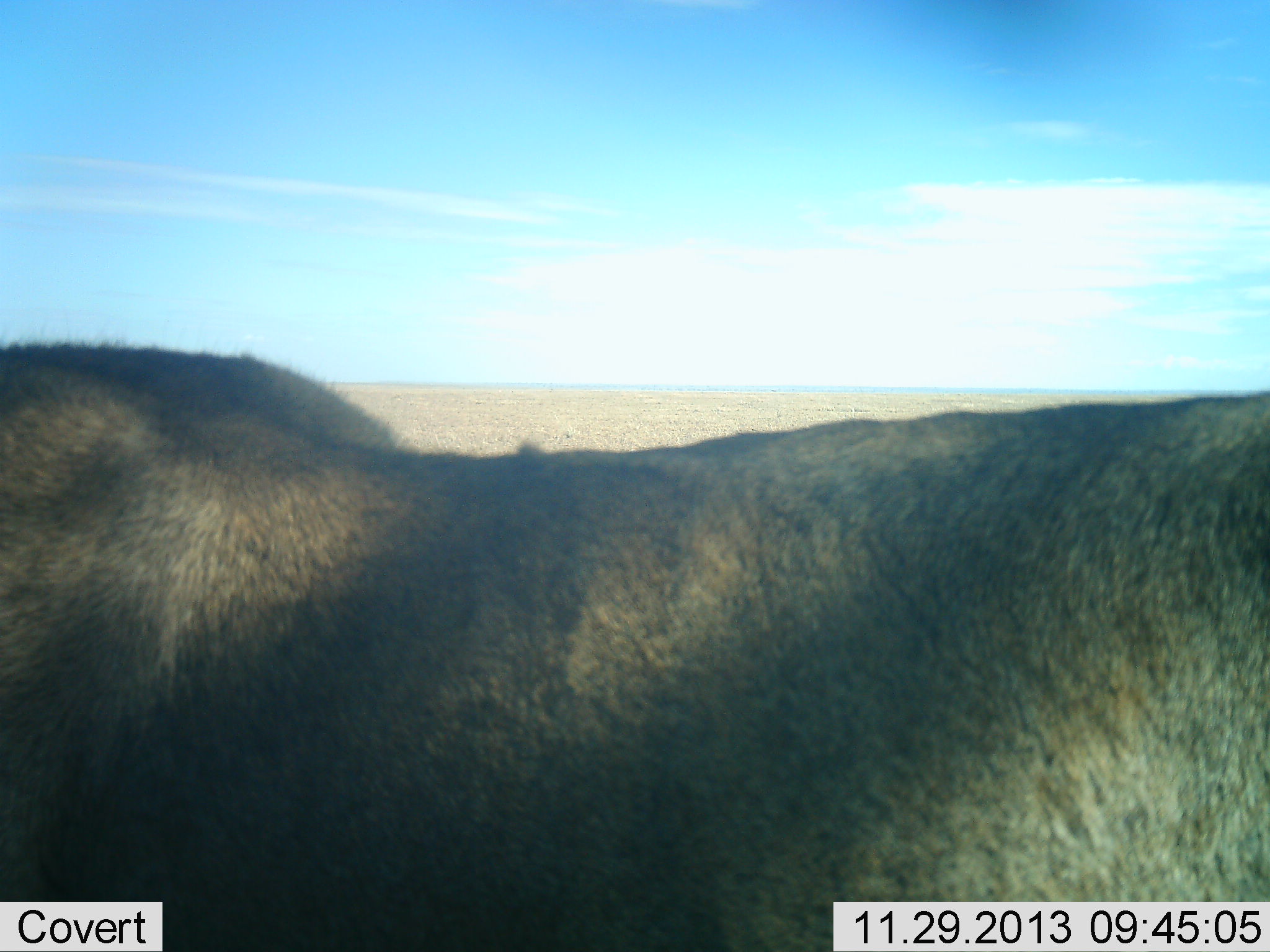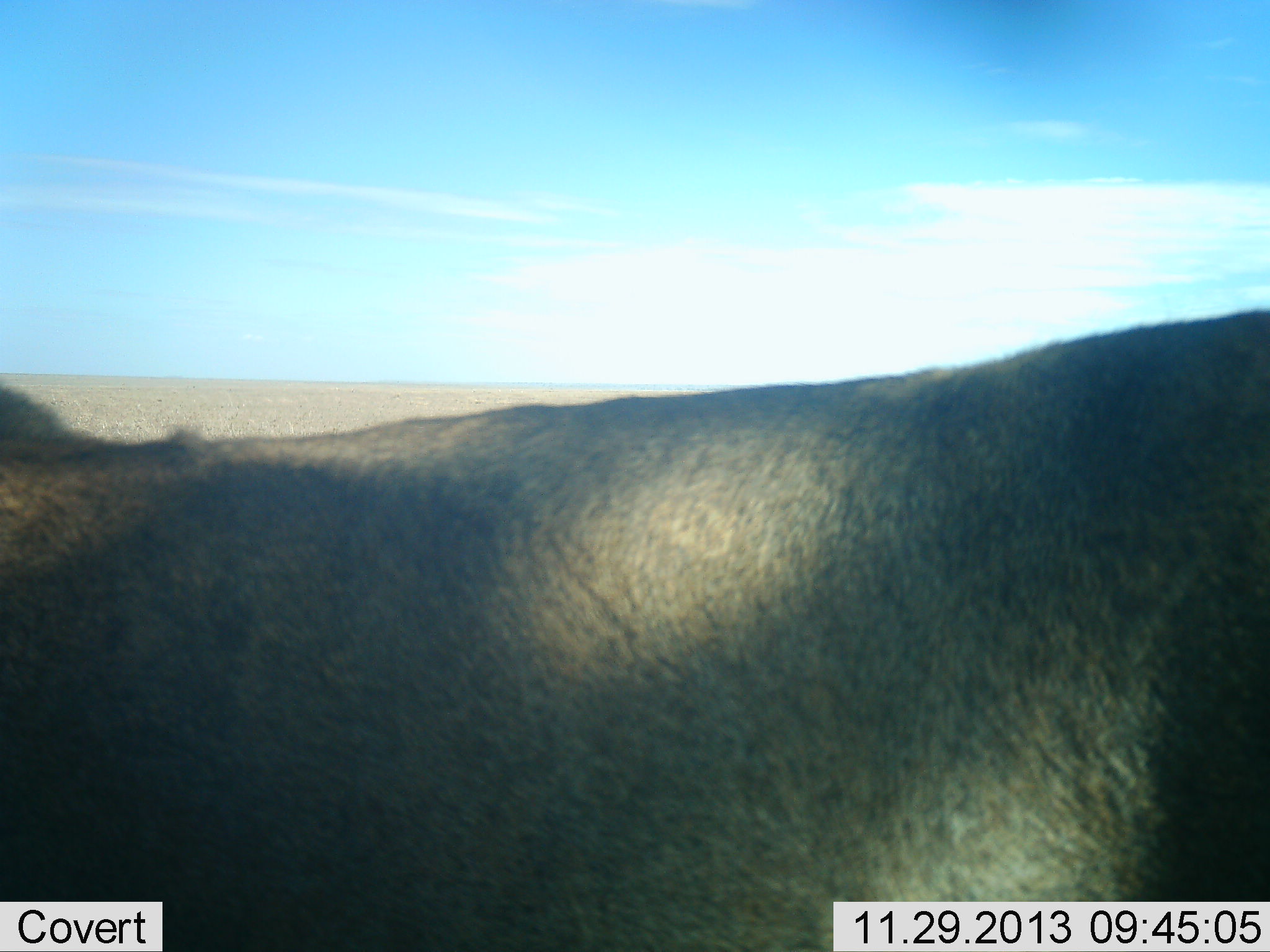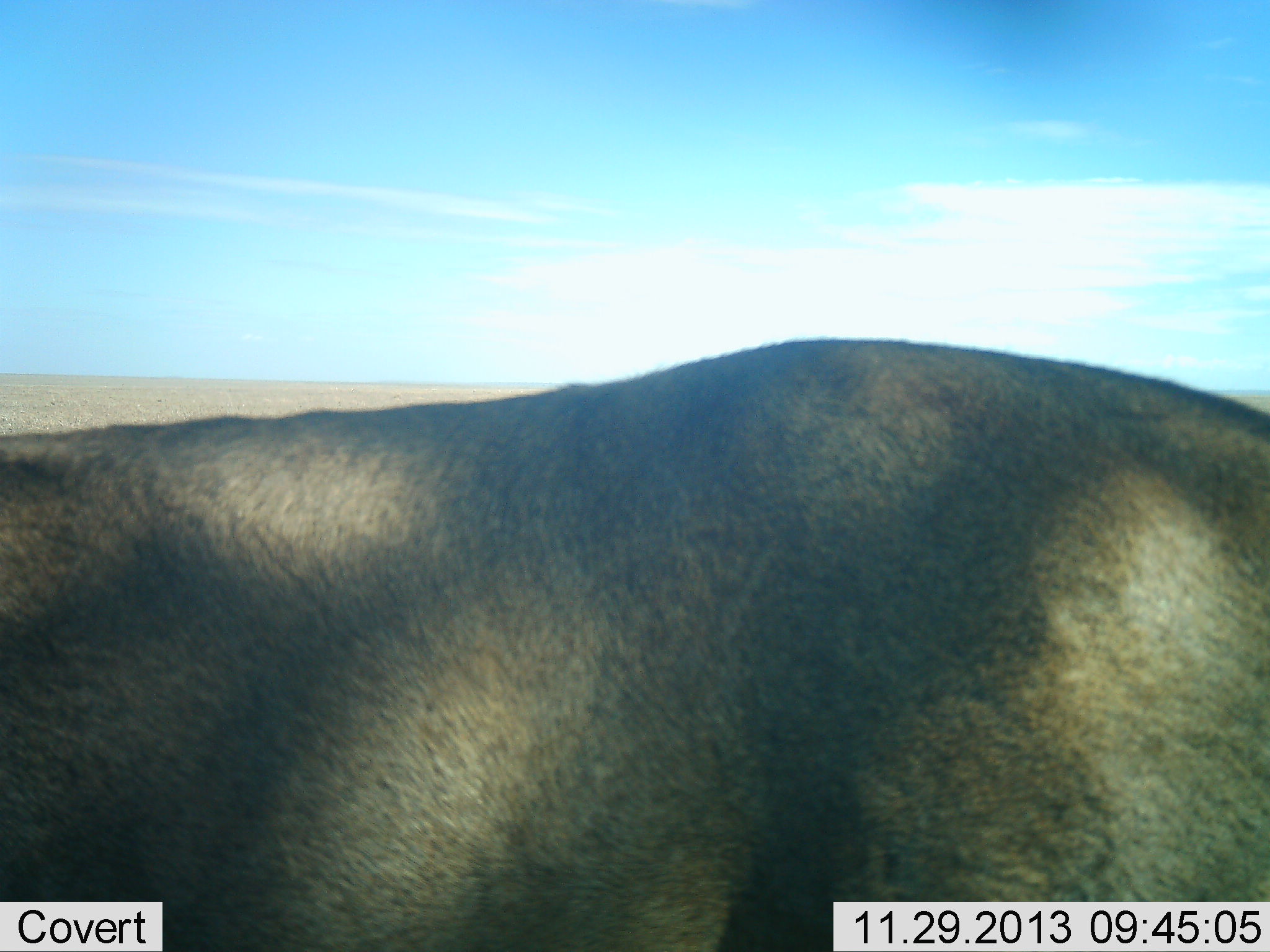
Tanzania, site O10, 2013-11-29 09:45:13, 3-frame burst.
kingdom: Animalia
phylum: Chordata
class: Mammalia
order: Artiodactyla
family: Bovidae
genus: Connochaetes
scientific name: Connochaetes taurinus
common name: blue wildebeest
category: wildebeest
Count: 1.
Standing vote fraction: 40%.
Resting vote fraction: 0%.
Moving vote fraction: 60%.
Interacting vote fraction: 0%.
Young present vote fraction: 0%.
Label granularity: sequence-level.